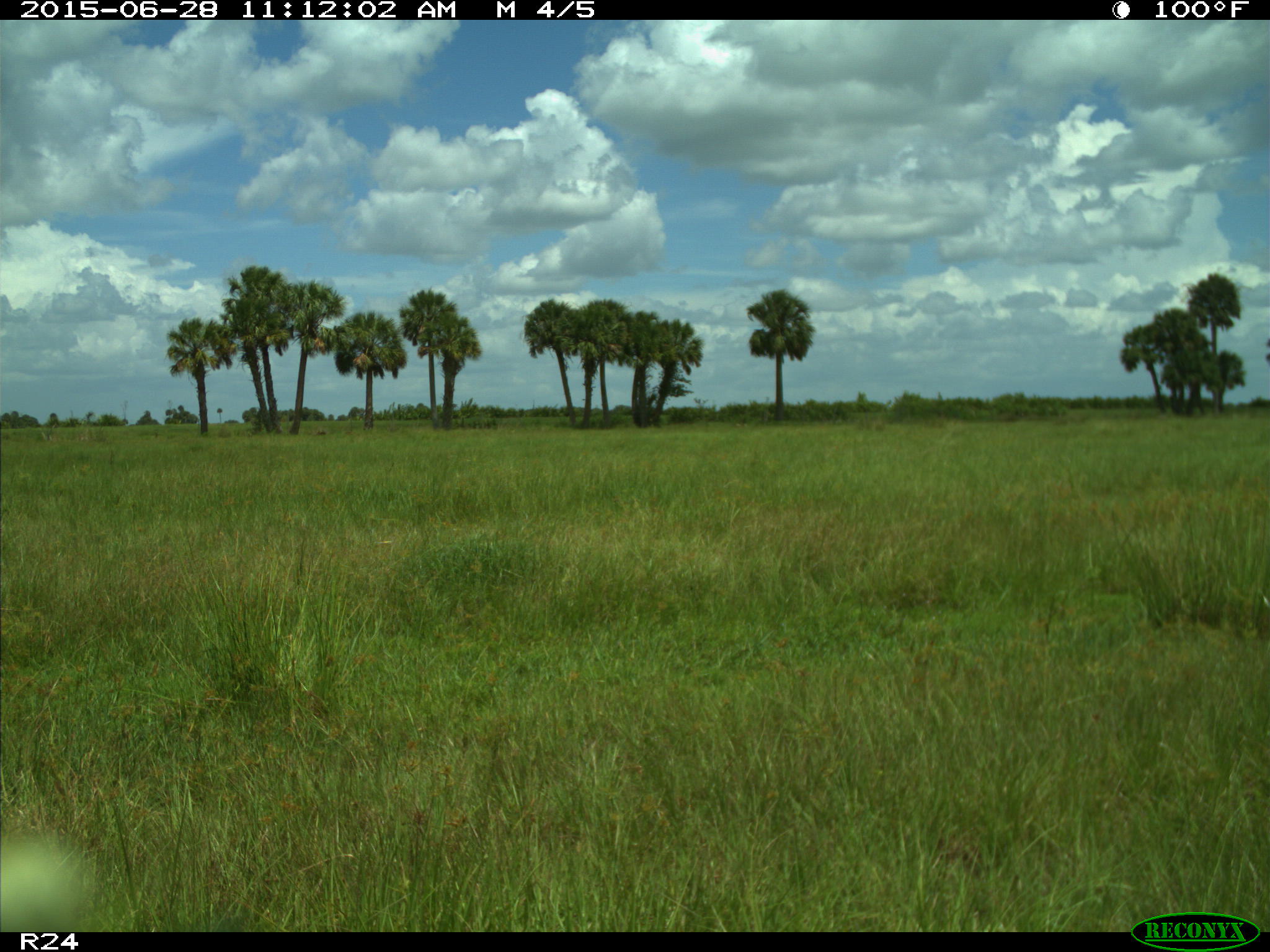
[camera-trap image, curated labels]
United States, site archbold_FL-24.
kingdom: Animalia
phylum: Chordata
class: Mammalia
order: Artiodactyla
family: Bovidae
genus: Bos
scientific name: Bos taurus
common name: domestic cow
Bos taurus (domestic cow).